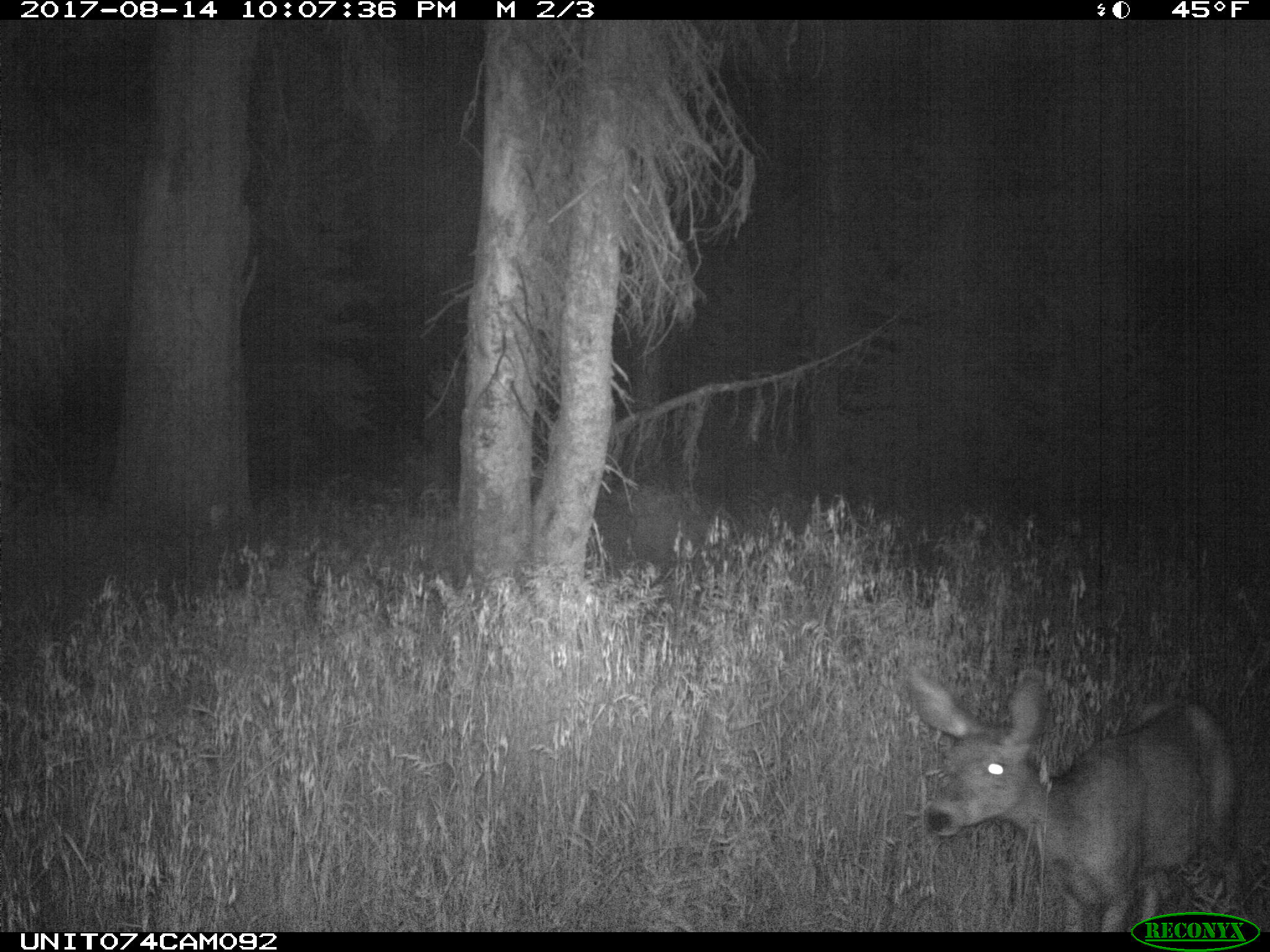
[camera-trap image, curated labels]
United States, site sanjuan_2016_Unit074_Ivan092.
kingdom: Animalia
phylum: Chordata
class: Mammalia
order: Artiodactyla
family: Cervidae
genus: Odocoileus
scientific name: Odocoileus hemionus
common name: mule deer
Odocoileus hemionus (mule deer).